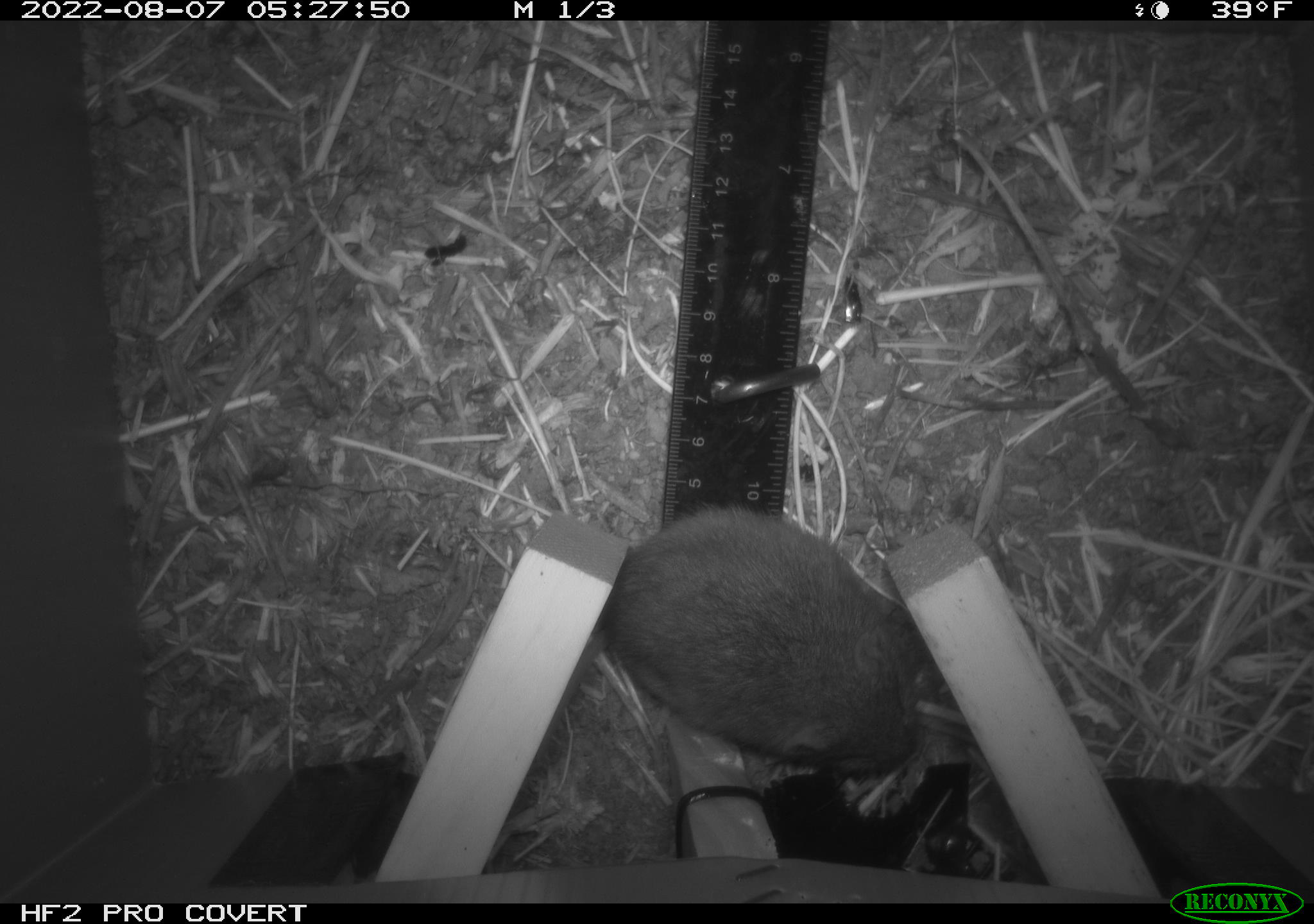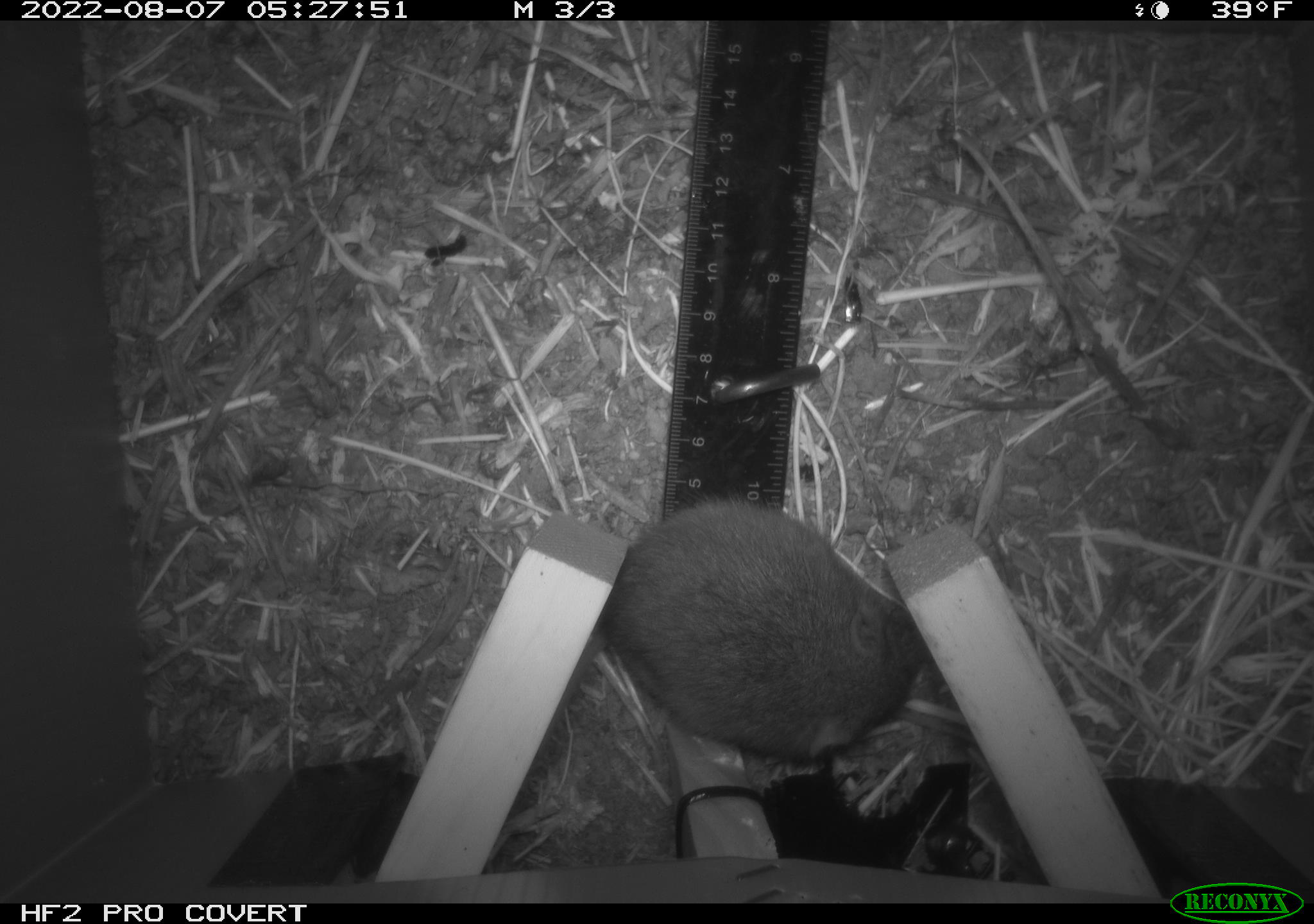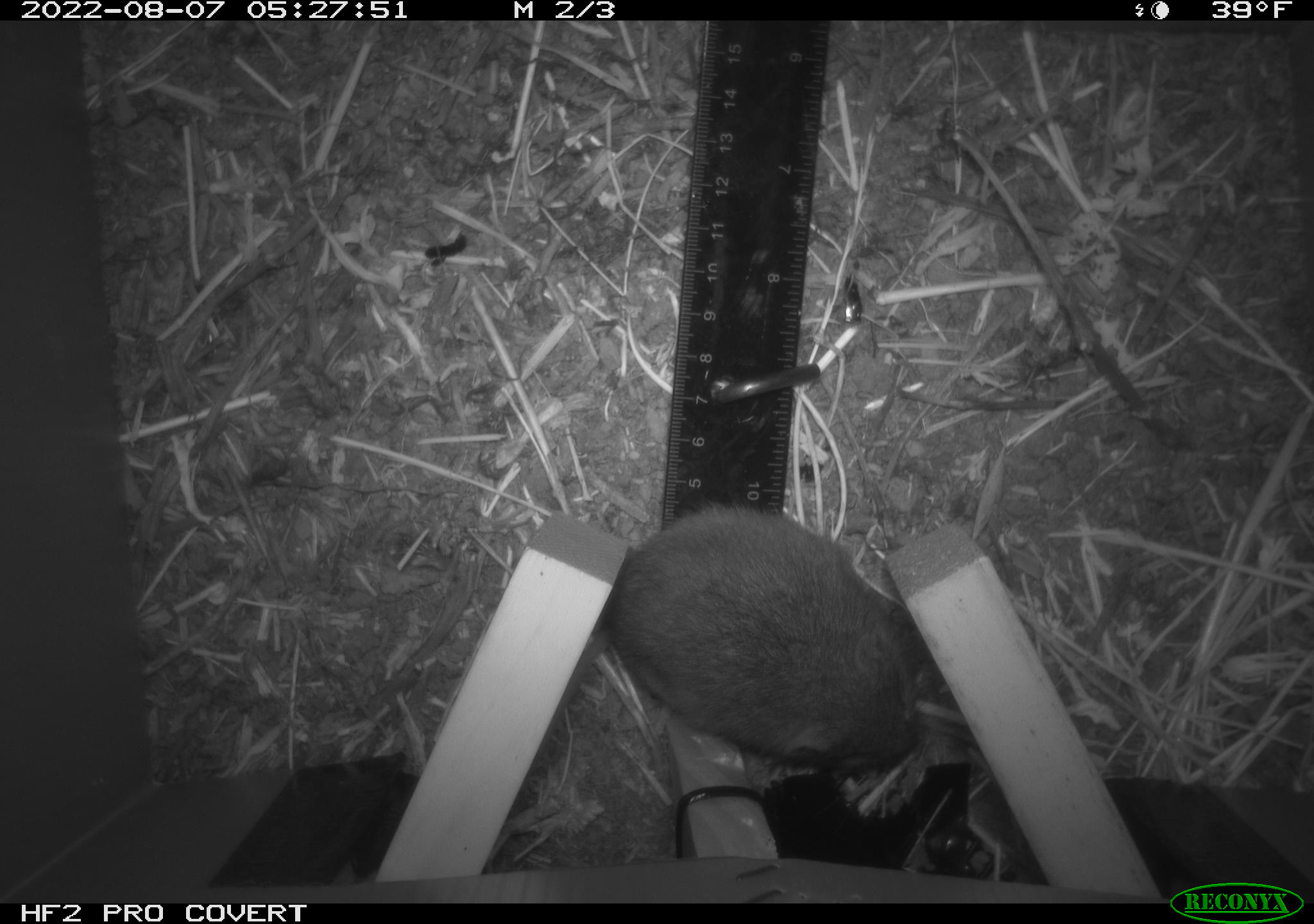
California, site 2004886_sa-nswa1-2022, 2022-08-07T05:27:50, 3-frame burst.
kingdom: Animalia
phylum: Chordata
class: Mammalia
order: Rodentia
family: Cricetidae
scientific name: Cricetidae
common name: hamsters, voles, lemmings, and allies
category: cricetidae family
Cricetidae family (hamsters, voles, lemmings, and allies) (Cricetidae).